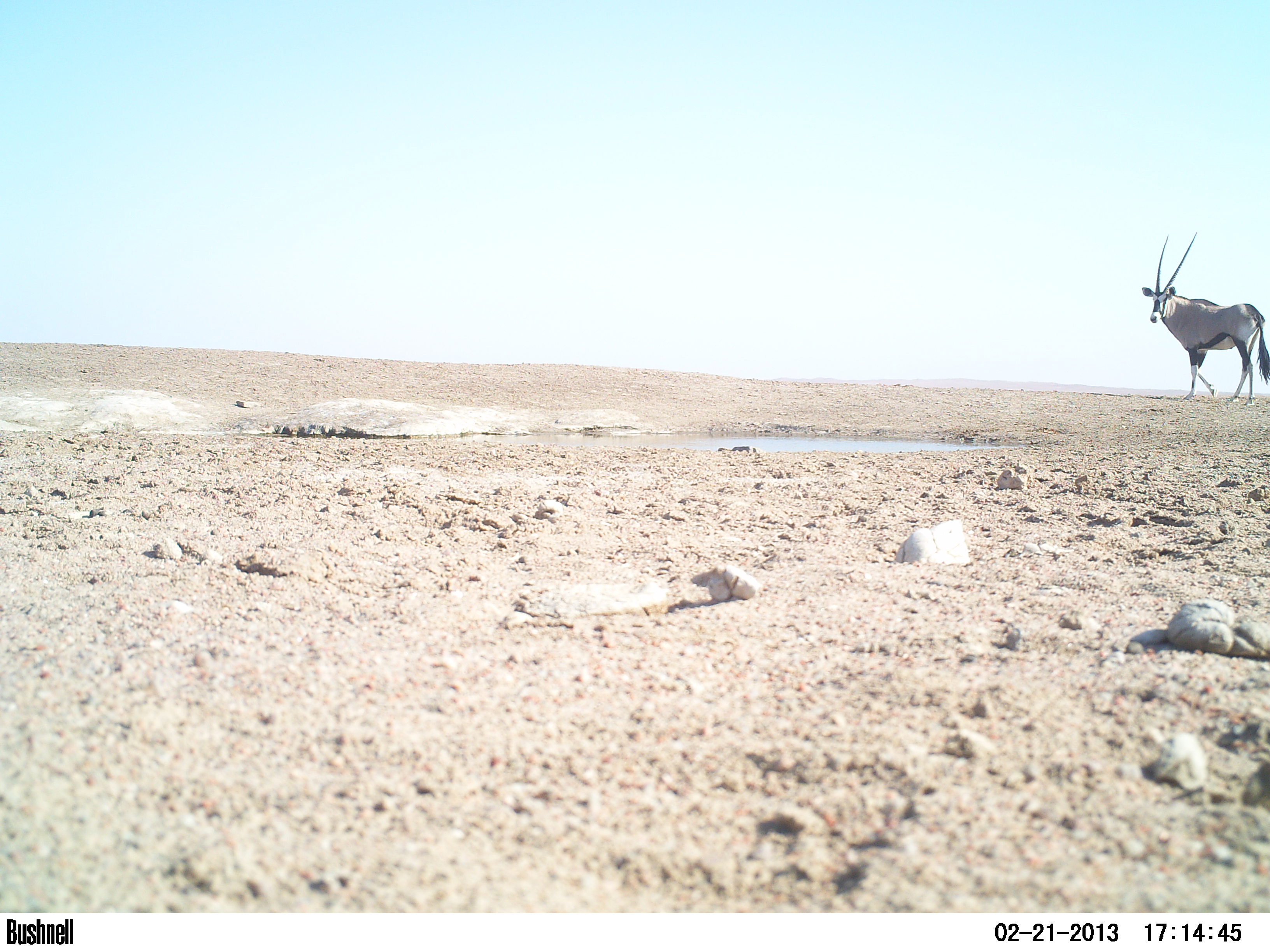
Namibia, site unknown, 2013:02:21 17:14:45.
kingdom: Animalia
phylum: Chordata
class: Mammalia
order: Artiodactyla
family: Bovidae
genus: Oryx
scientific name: Oryx gazella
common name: gemsbok